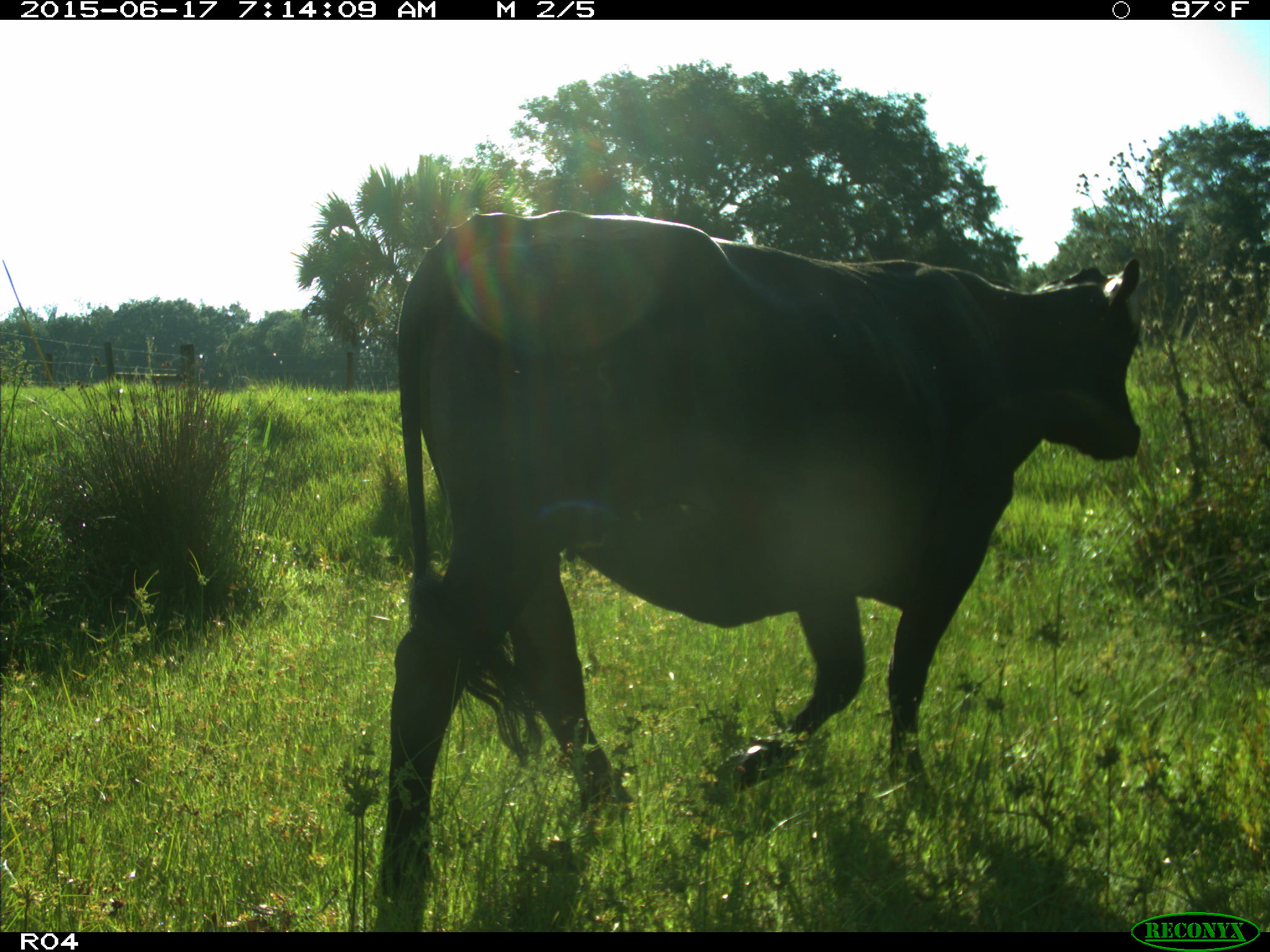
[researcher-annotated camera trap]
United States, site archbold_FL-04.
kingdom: Animalia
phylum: Chordata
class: Mammalia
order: Artiodactyla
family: Bovidae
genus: Bos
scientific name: Bos taurus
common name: domestic cow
Bos taurus (domestic cow).